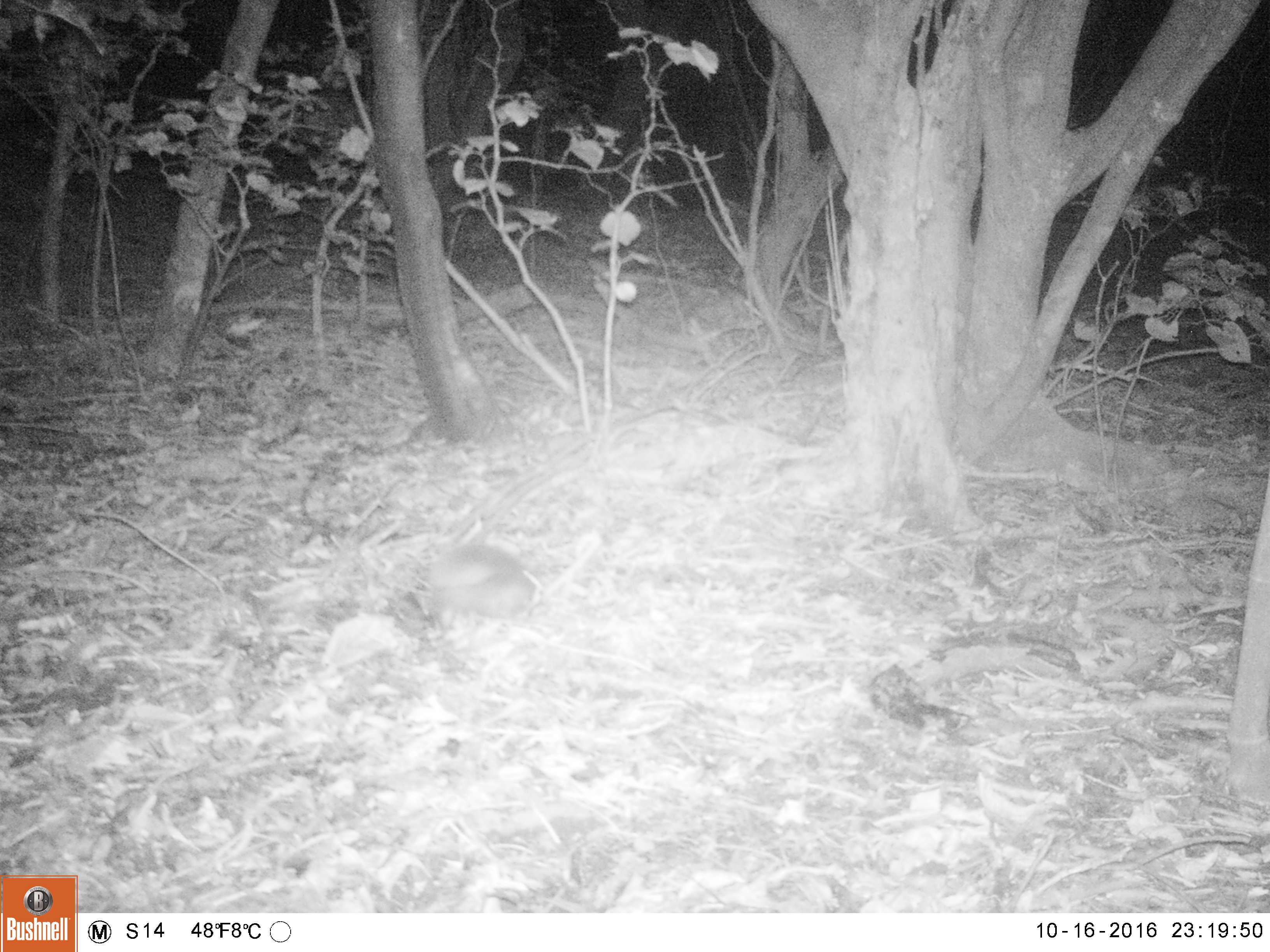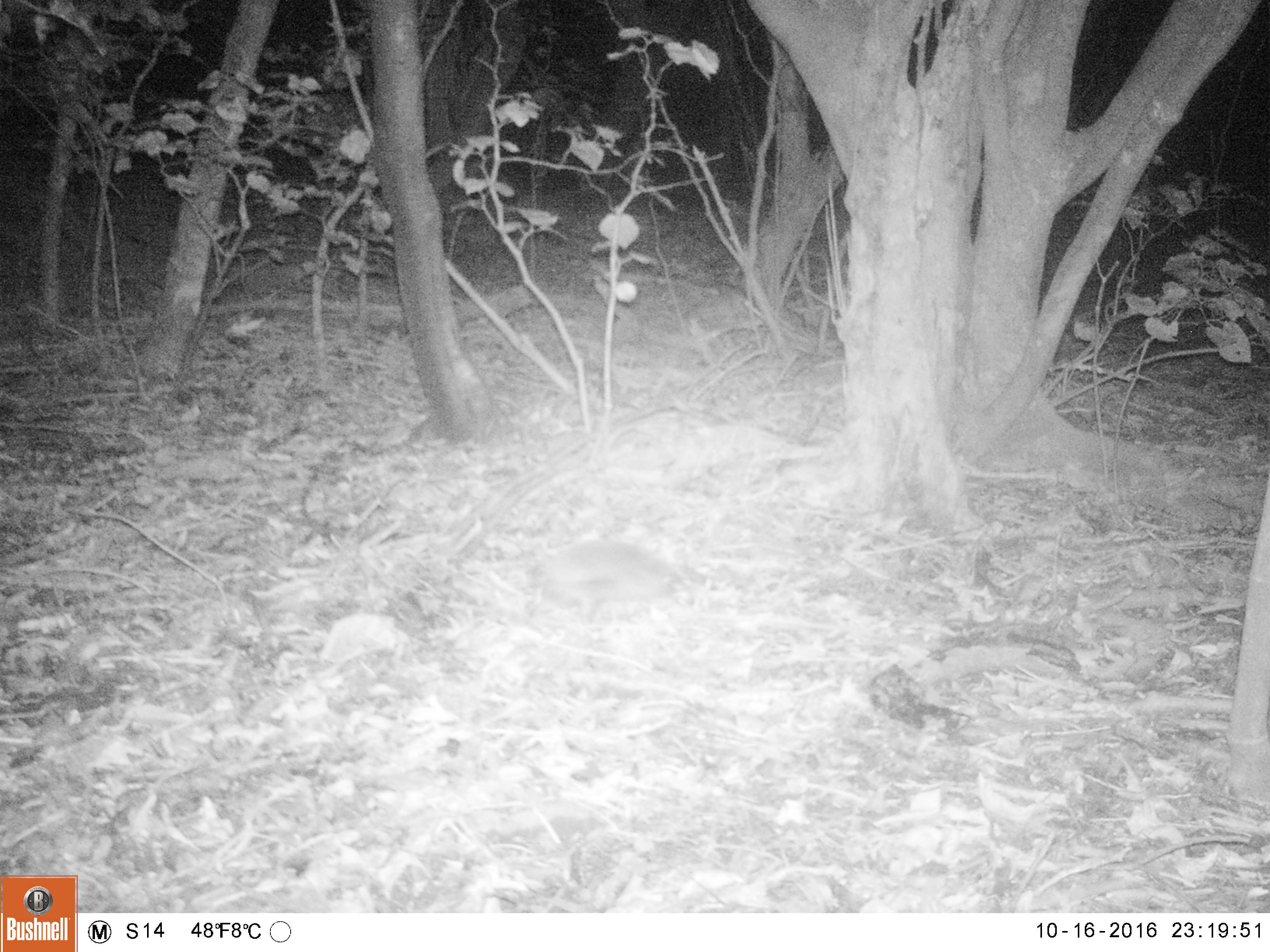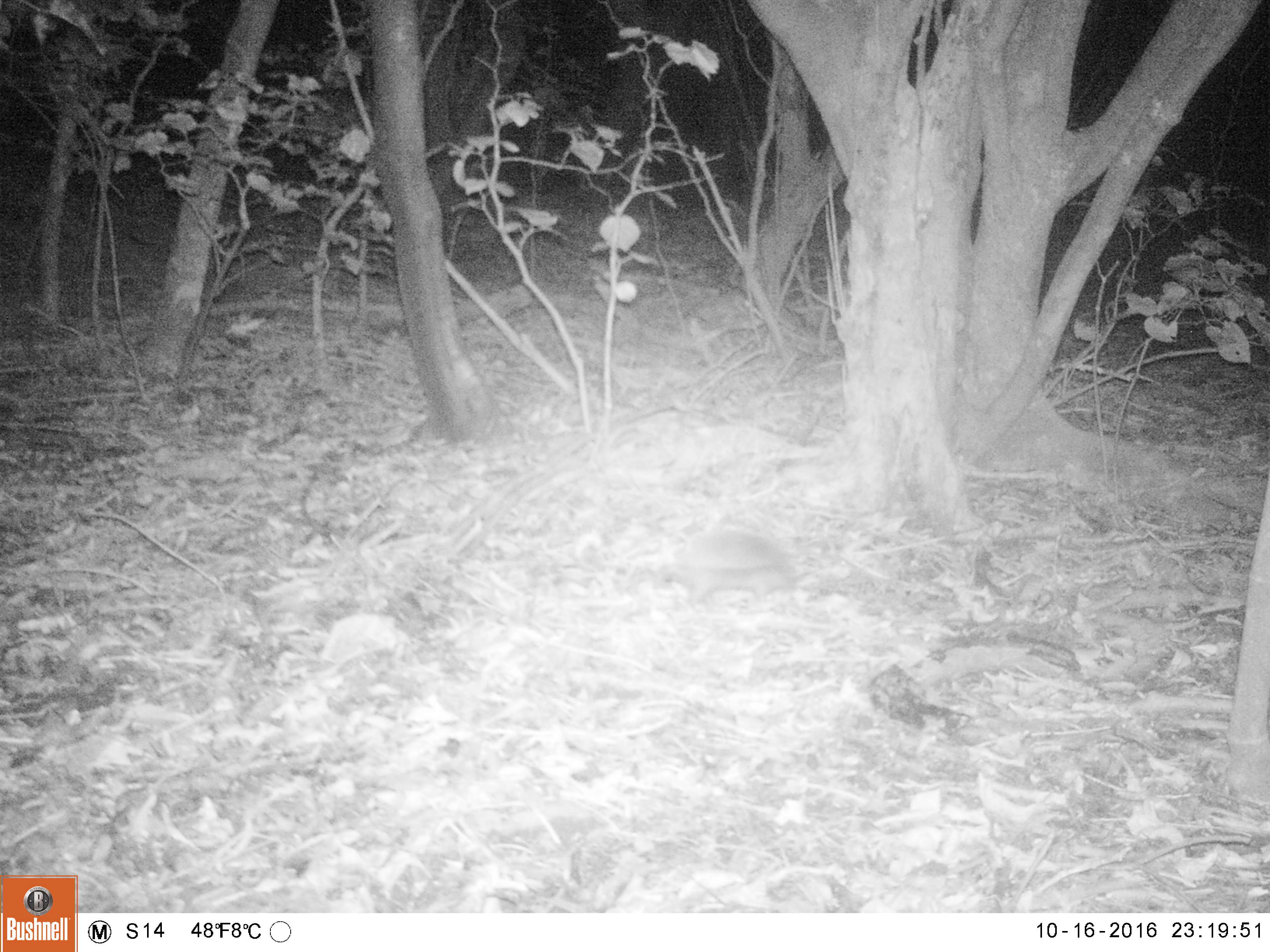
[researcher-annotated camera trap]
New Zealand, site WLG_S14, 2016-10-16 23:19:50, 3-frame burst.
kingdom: Animalia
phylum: Chordata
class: Mammalia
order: Eulipotyphla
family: Erinaceidae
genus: Erinaceus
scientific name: Erinaceus europaeus europaeus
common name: european hedgehog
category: hedgehog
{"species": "hedgehog (european hedgehog) (Erinaceus europaeus europaeus)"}